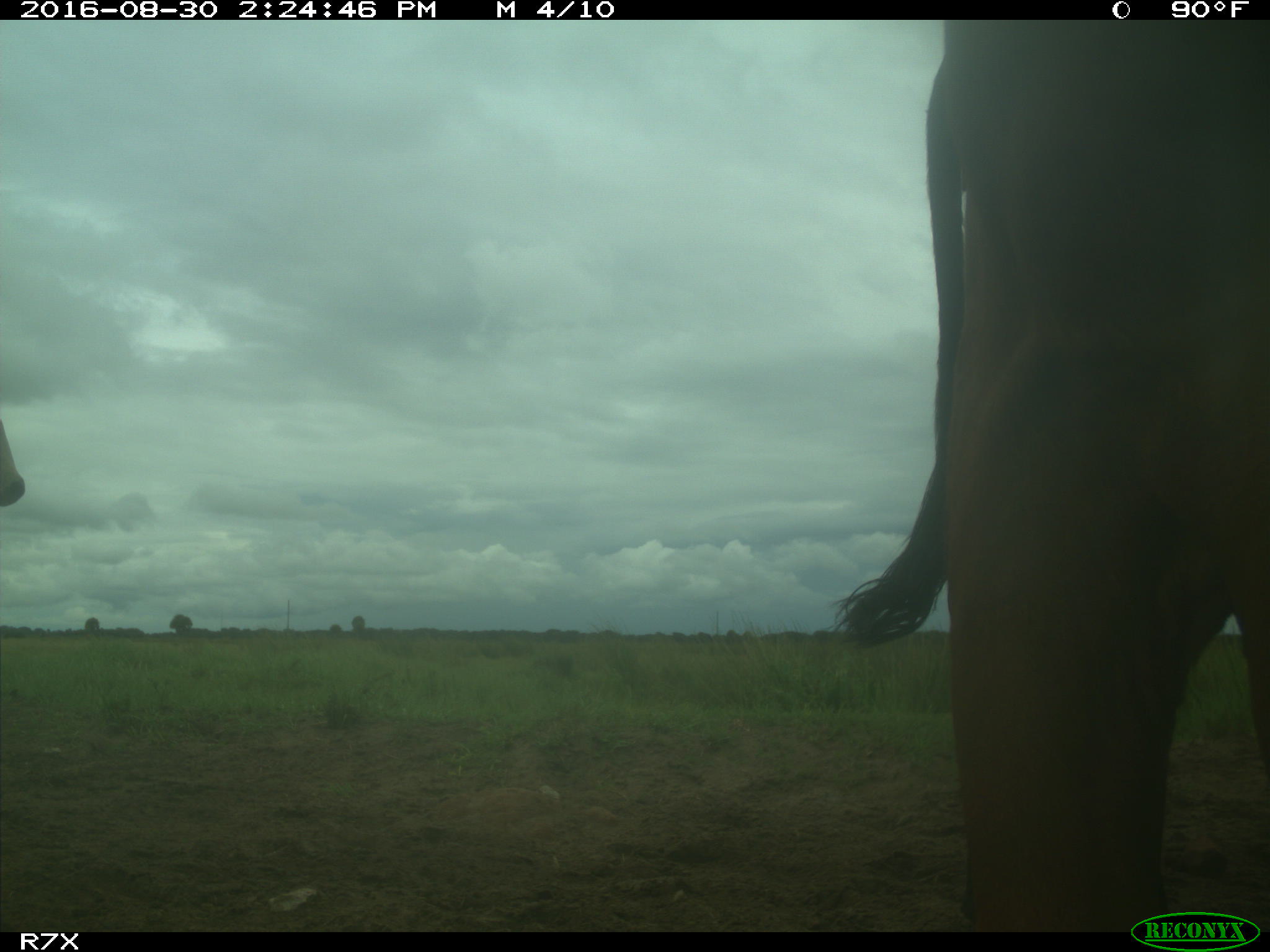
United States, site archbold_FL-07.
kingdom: Animalia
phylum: Chordata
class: Mammalia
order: Artiodactyla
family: Bovidae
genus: Bos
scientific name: Bos taurus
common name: domestic cow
Bos taurus (domestic cow).